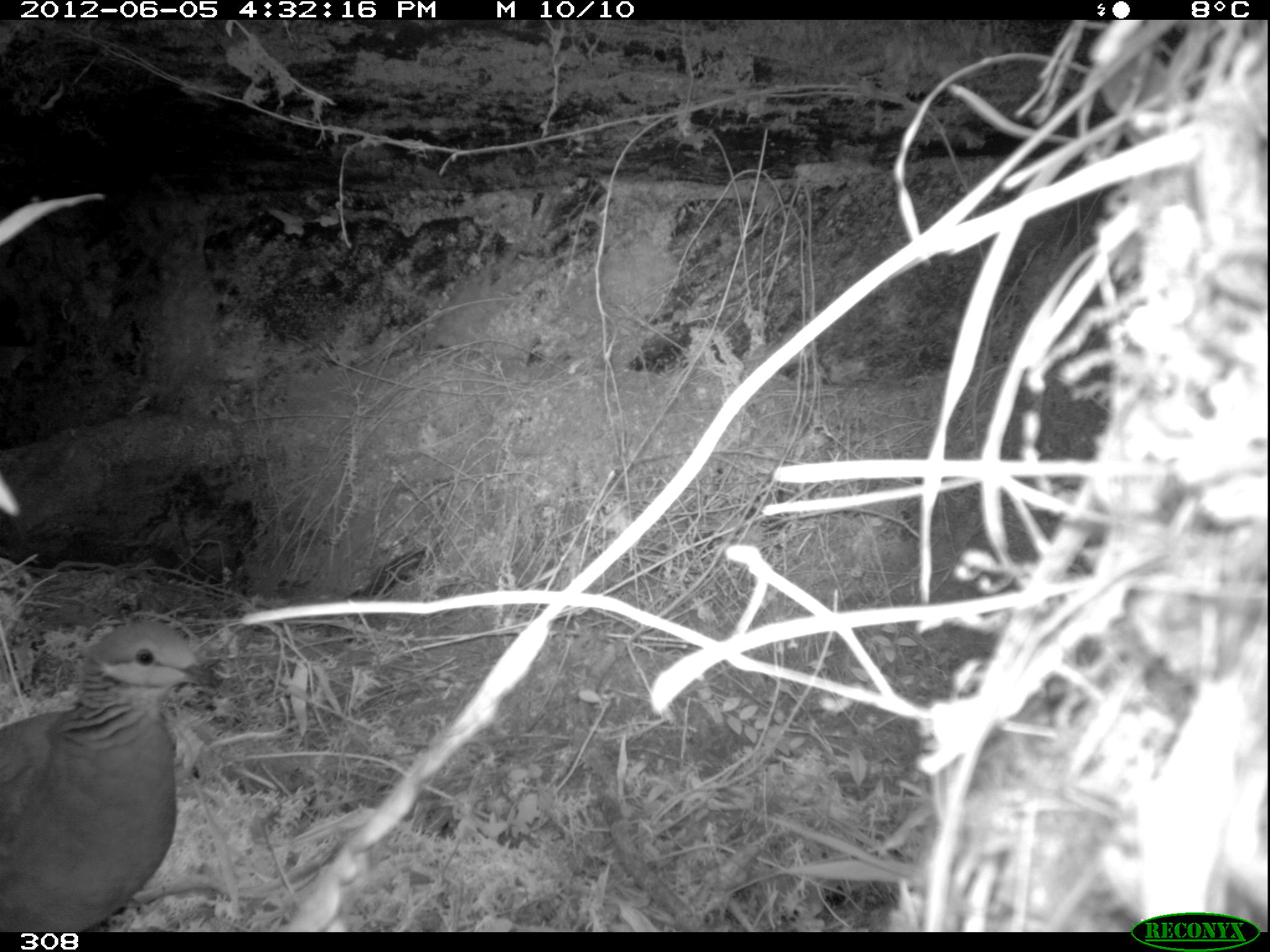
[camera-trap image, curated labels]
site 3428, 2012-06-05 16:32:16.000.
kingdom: Animalia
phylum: Chordata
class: Aves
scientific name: Aves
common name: bird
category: unknown bird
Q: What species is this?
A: Unknown bird (bird) (Aves).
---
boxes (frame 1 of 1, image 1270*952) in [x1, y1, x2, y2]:
unknown bird: [1, 618, 218, 933]